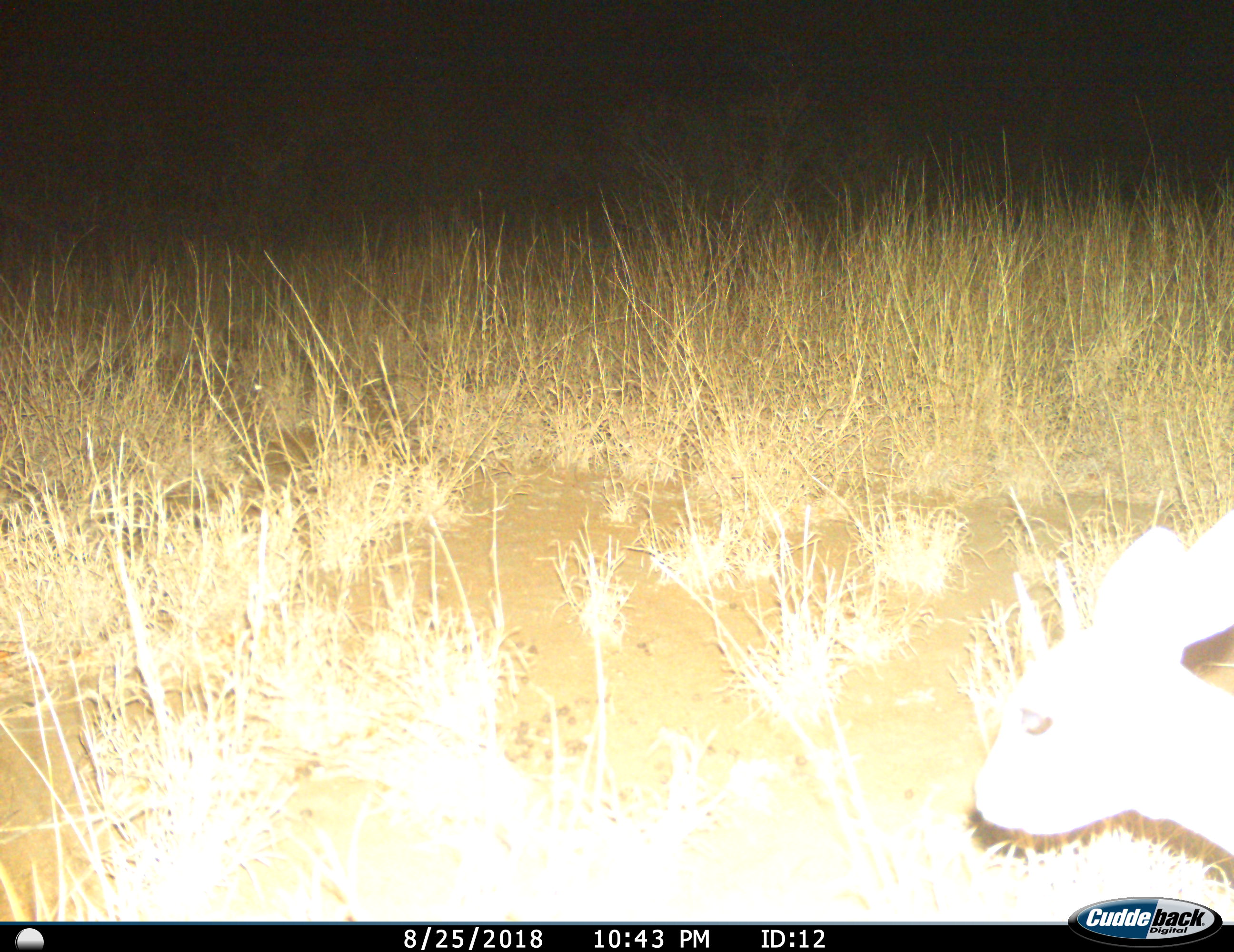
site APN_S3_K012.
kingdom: Animalia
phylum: Chordata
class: Mammalia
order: Artiodactyla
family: Bovidae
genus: Raphicerus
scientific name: Raphicerus campestris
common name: steenbok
Steenbok (Raphicerus campestris), count 1. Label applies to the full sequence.